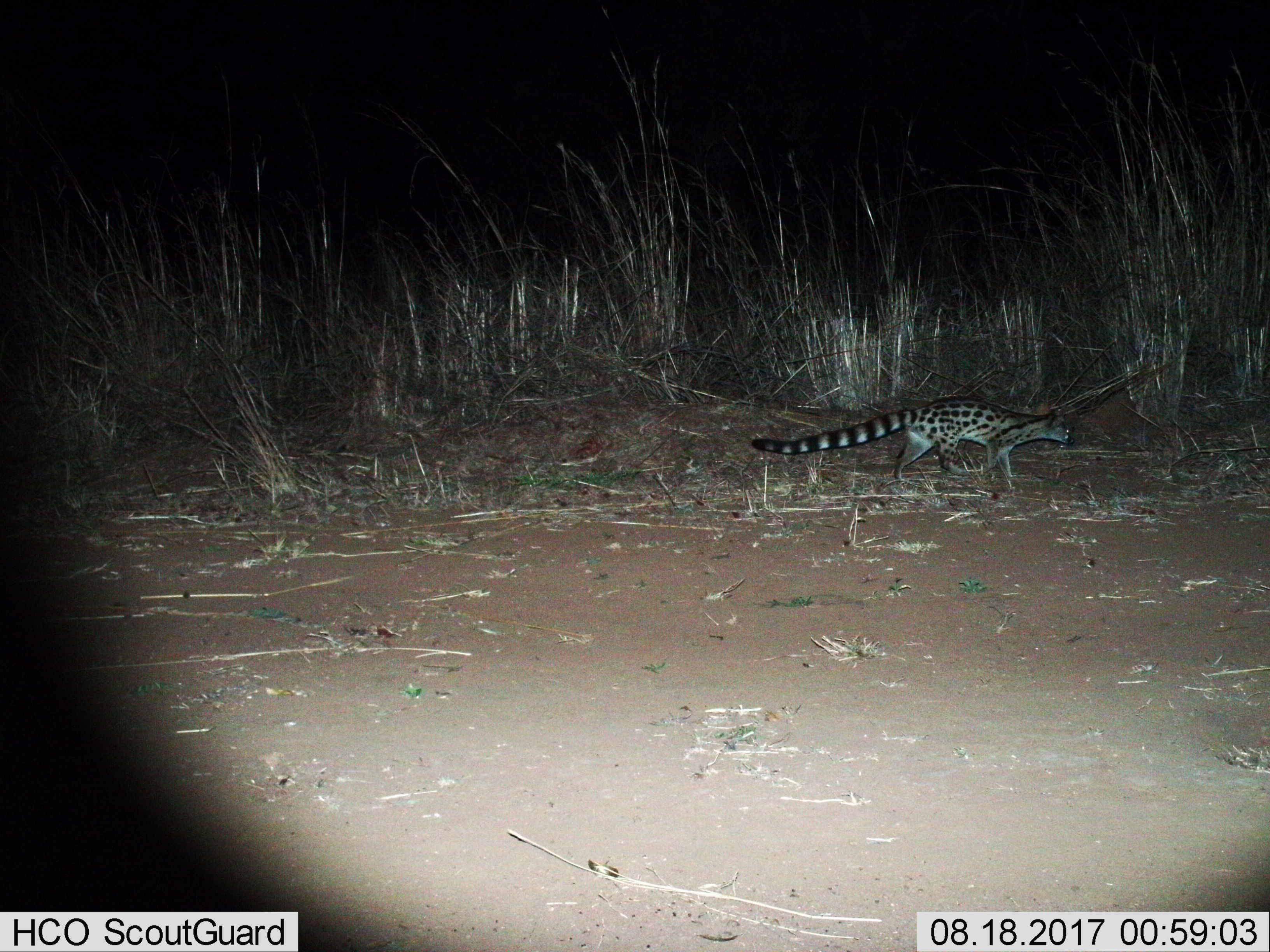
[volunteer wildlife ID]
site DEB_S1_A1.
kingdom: Animalia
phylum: Chordata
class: Mammalia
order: Carnivora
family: Viverridae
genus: Genetta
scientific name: Genetta genetta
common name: small-spotted genet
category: genetcommonsmallspotted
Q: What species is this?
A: Genetcommonsmallspotted (small-spotted genet) (Genetta genetta).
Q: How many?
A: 1.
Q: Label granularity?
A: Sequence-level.